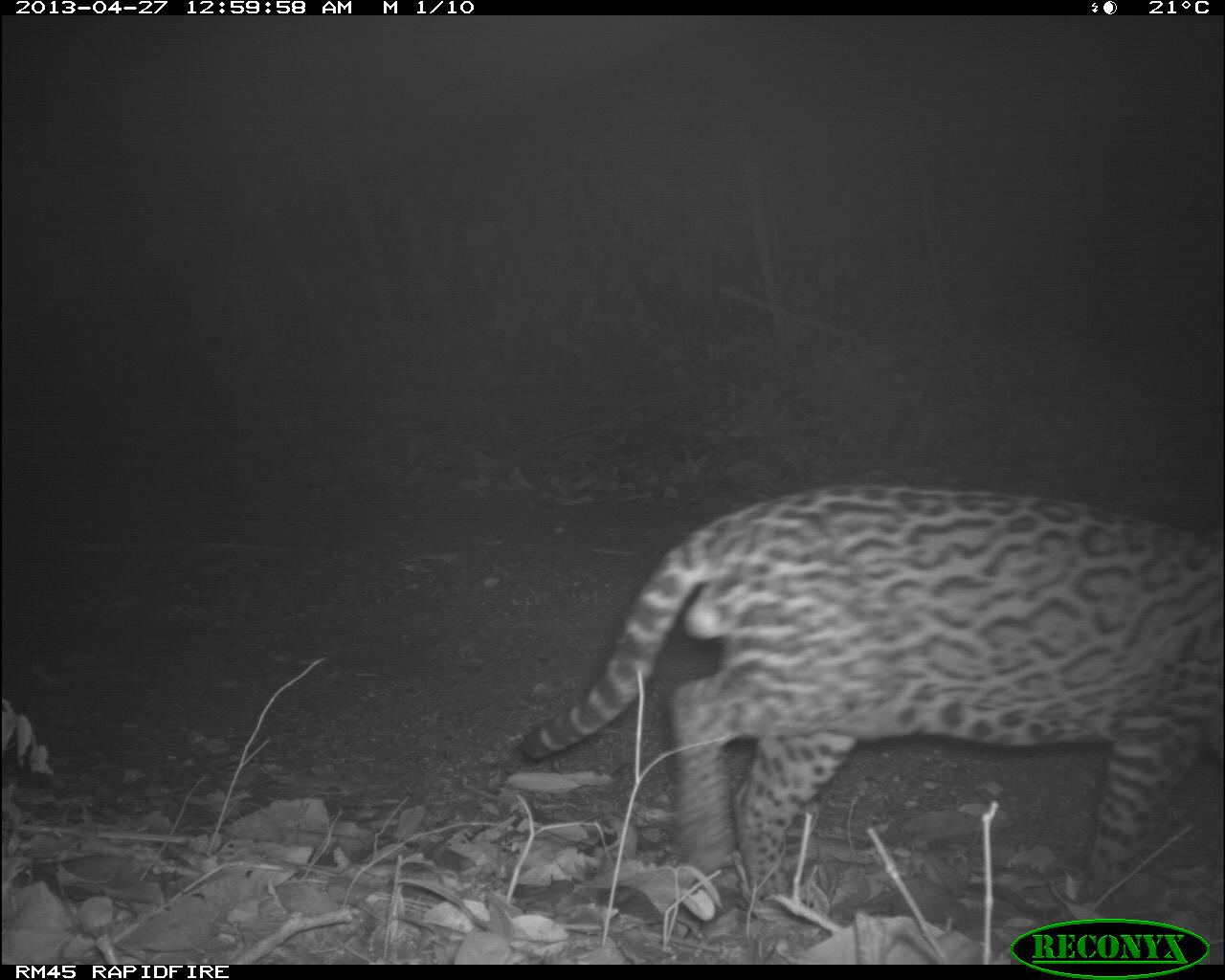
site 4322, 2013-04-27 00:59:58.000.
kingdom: Animalia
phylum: Chordata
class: Mammalia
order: Carnivora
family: Felidae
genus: Leopardus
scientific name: Leopardus pardalis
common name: ocelot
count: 1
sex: male